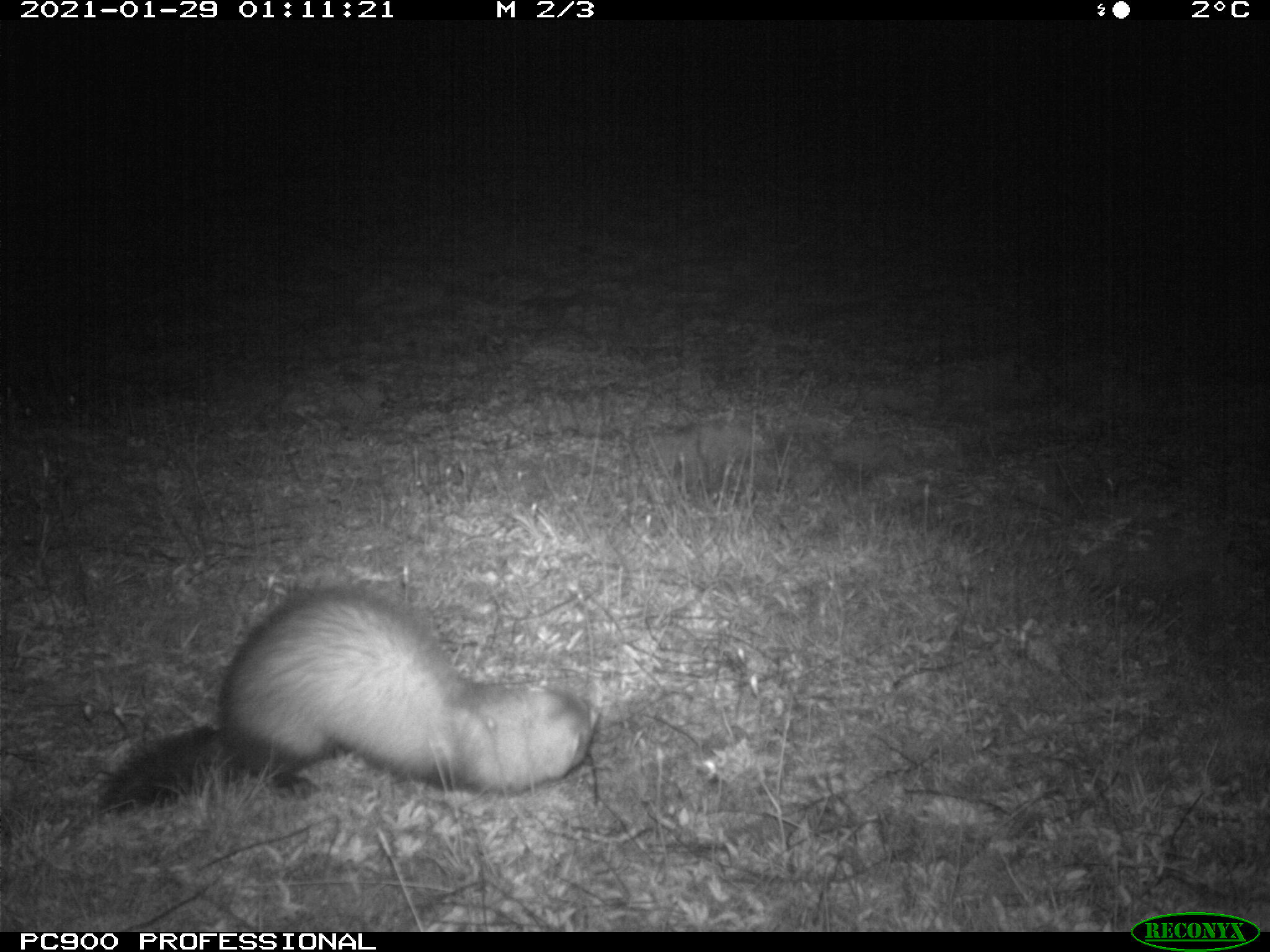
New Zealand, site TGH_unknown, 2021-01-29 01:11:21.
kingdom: Animalia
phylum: Chordata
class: Mammalia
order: Carnivora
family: Mustelidae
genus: Mustela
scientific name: Mustela furo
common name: ferret